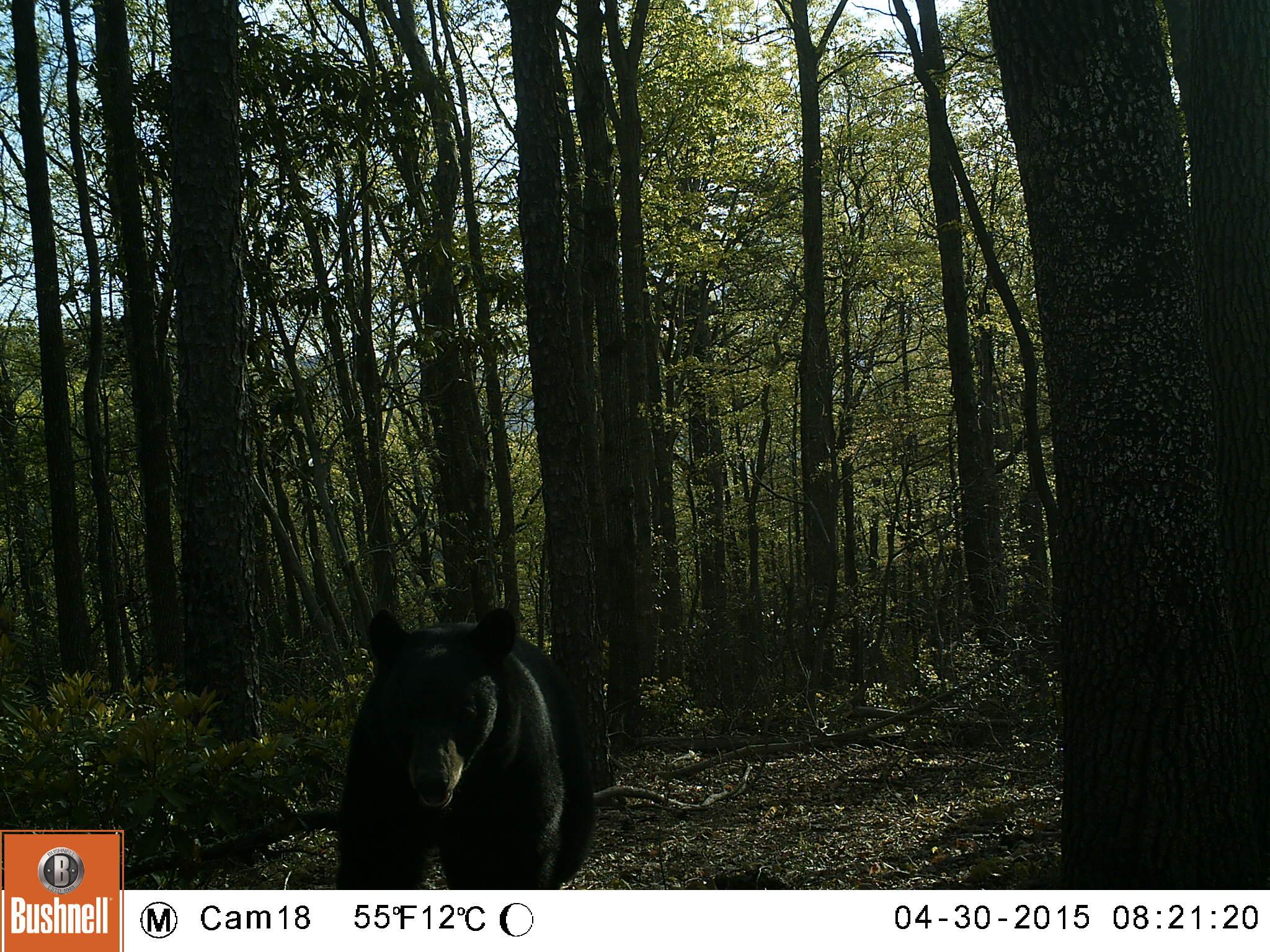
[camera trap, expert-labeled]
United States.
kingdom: Animalia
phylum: Chordata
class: Mammalia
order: Carnivora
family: Ursidae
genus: Ursus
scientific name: Ursus americanus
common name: american black bear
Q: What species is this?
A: American Black Bear (Ursus americanus).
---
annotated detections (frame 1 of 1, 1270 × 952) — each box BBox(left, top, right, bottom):
American Black Bear: BBox(332, 592, 580, 913)